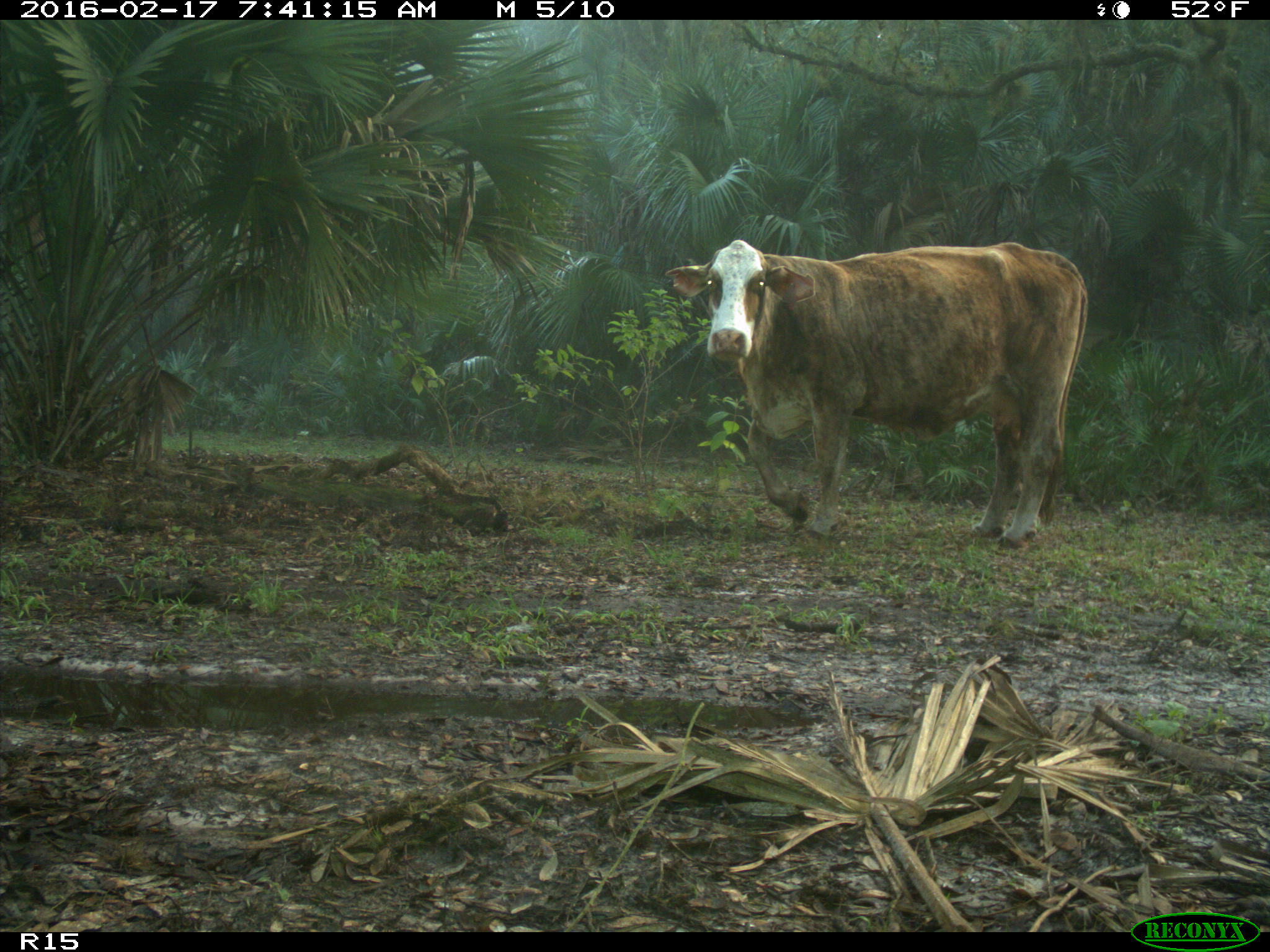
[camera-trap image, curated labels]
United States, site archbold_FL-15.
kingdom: Animalia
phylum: Chordata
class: Mammalia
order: Artiodactyla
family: Bovidae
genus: Bos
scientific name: Bos taurus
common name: domestic cow